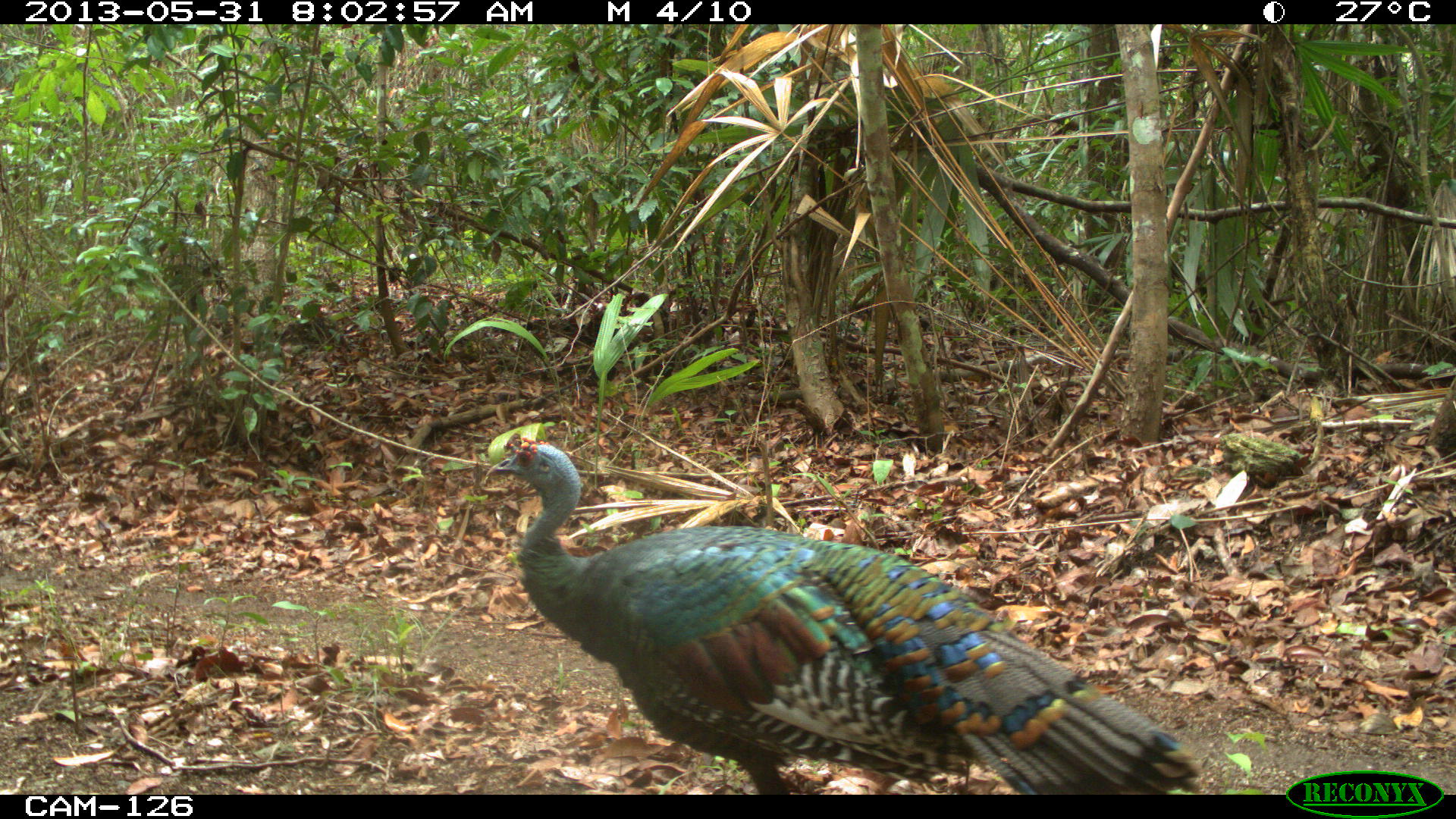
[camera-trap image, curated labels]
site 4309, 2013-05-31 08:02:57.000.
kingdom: Animalia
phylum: Chordata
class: Aves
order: Galliformes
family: Phasianidae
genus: Meleagris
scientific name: Meleagris ocellata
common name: ocellated turkey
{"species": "Meleagris ocellata (ocellated turkey)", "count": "1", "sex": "male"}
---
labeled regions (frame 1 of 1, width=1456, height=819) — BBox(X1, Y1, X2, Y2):
meleagris ocellata: BBox(488, 435, 1205, 794)